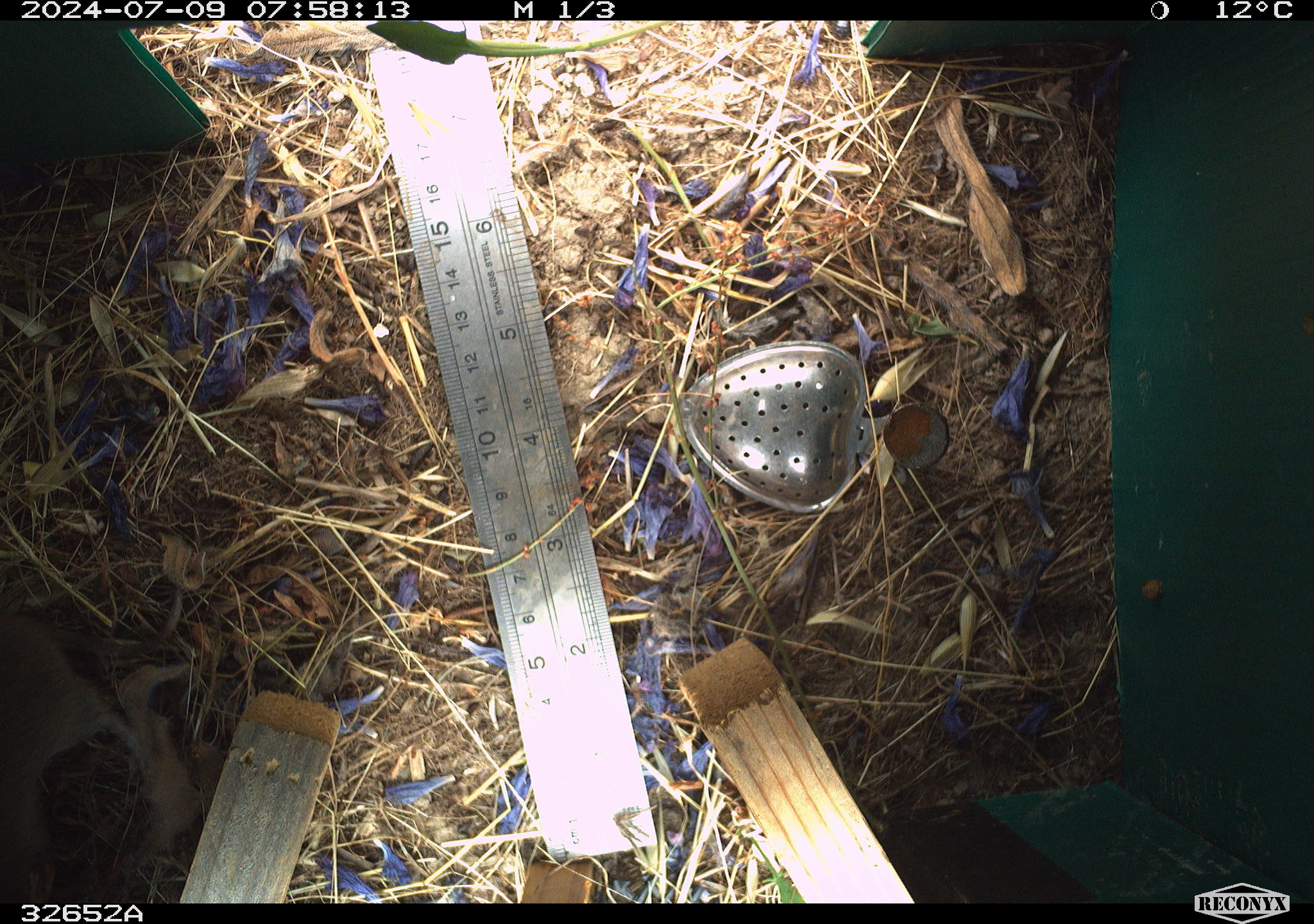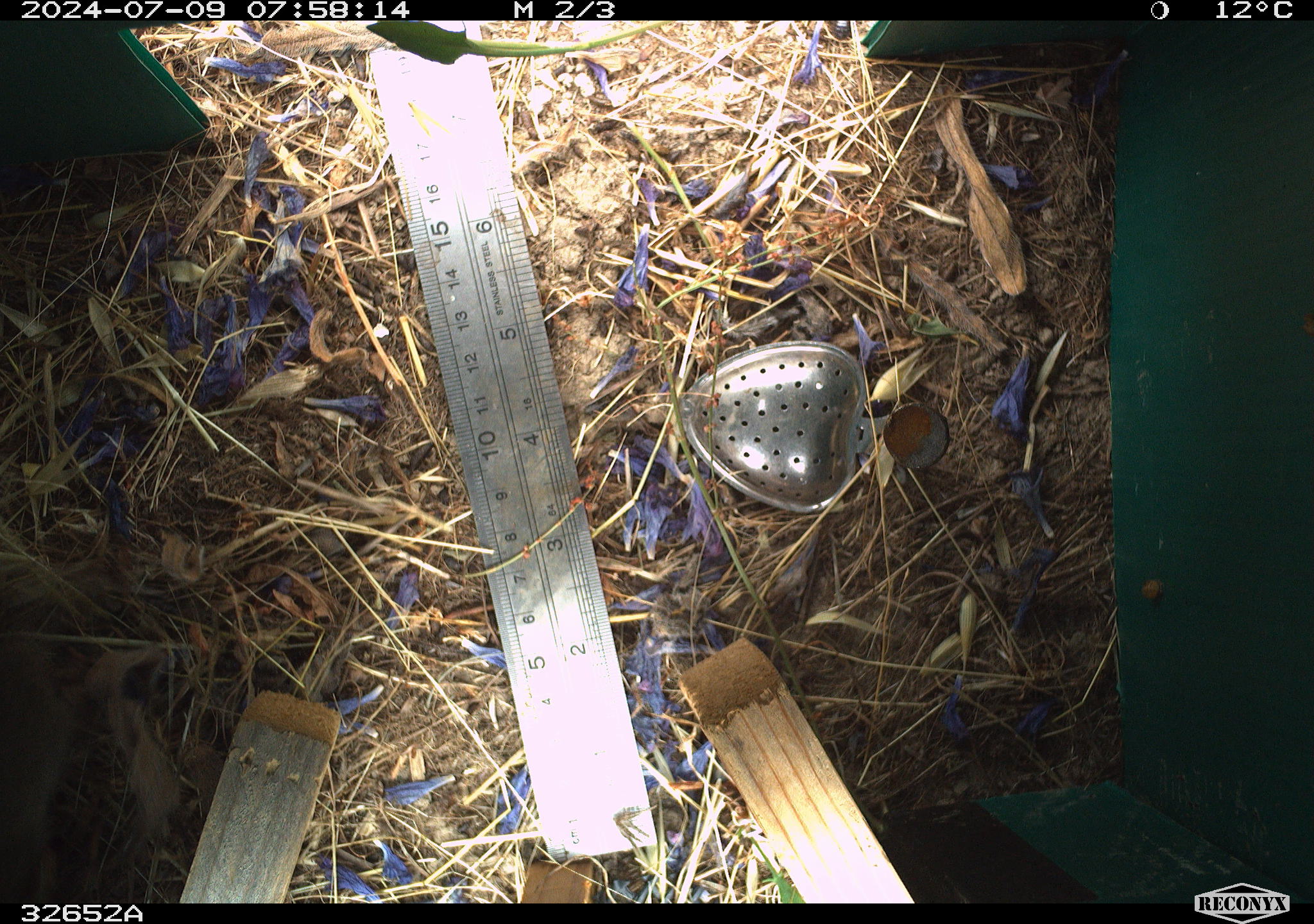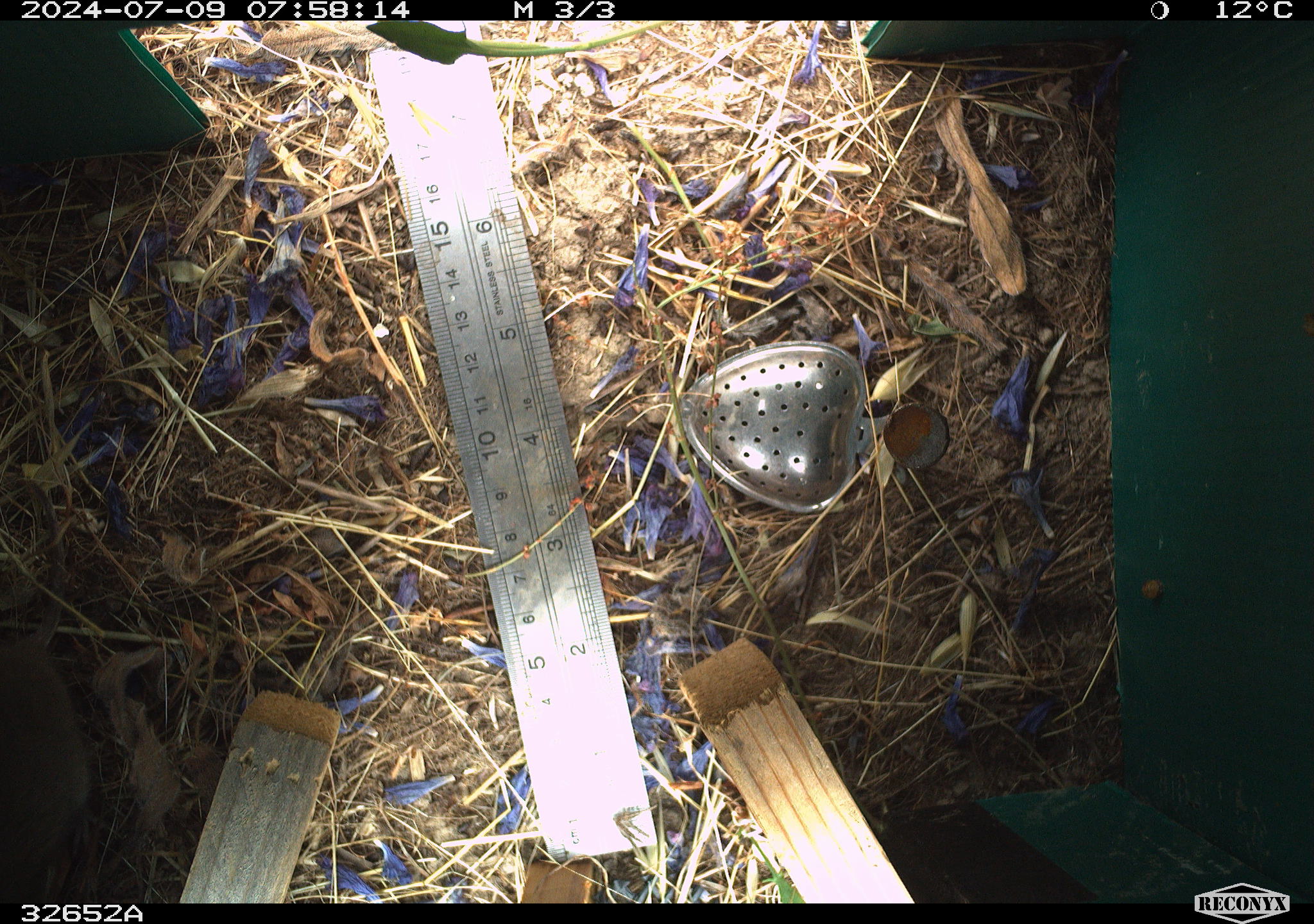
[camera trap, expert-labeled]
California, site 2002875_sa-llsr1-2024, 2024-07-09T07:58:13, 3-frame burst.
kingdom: Animalia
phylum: Chordata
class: Mammalia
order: Rodentia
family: Cricetidae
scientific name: Arvicolinae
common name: voles, lemmings, and muskrats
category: arvicolinae subfamily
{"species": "arvicolinae subfamily (voles, lemmings, and muskrats) (Arvicolinae)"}